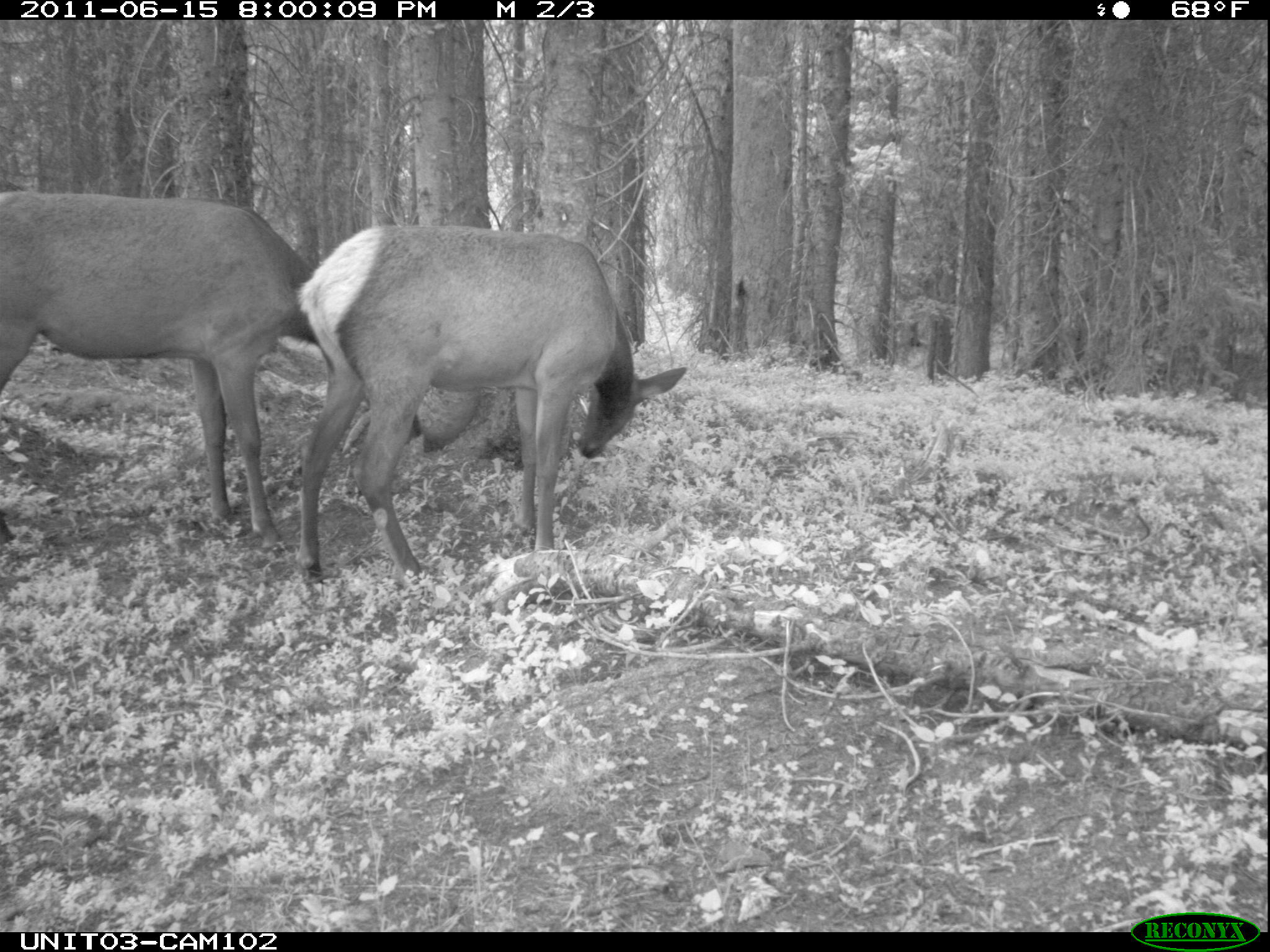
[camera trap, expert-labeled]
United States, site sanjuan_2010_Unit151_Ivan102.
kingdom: Animalia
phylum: Chordata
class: Mammalia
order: Artiodactyla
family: Cervidae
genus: Cervus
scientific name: Cervus elaphus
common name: red deer